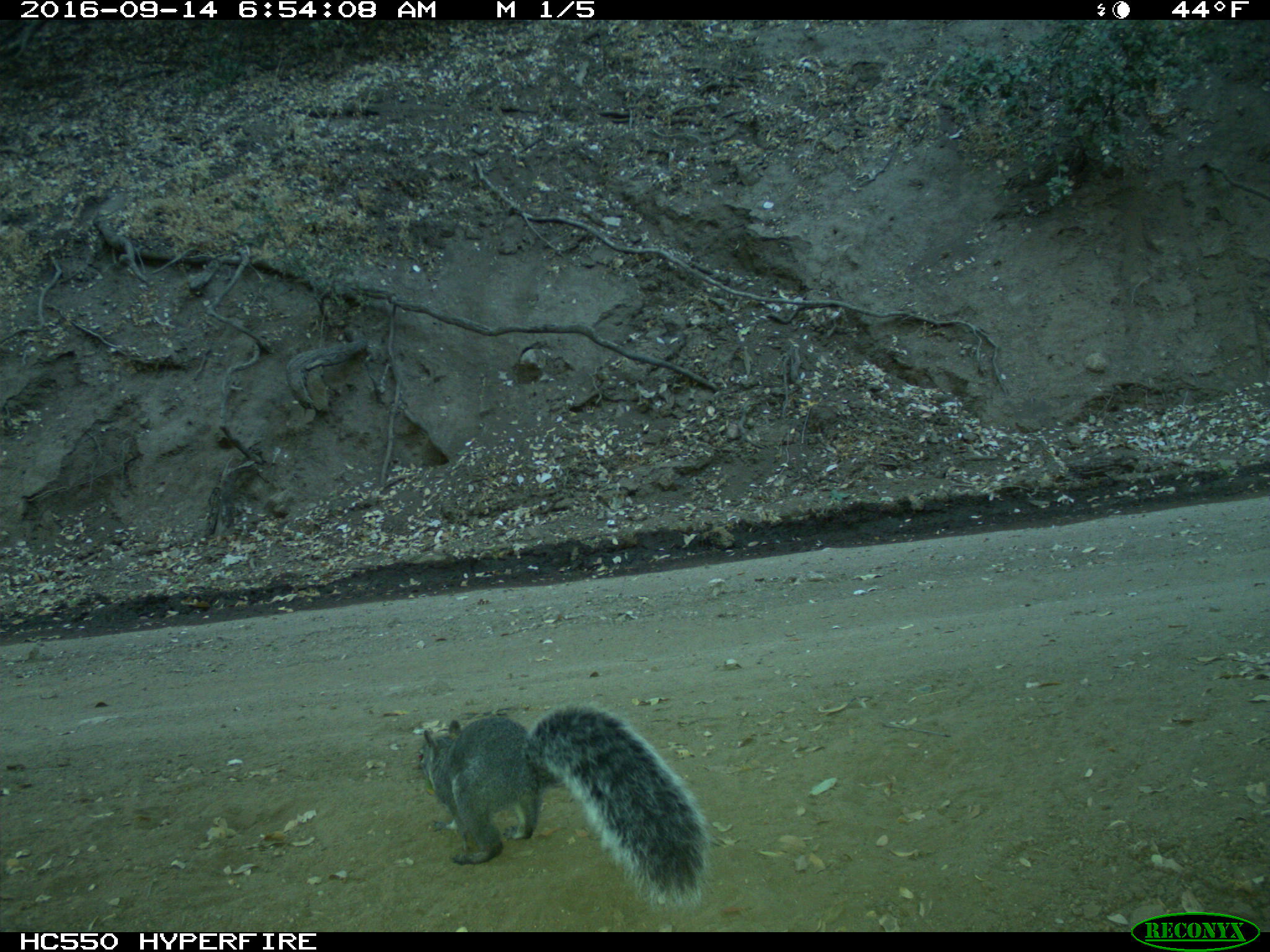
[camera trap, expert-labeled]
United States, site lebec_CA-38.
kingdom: Animalia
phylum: Chordata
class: Mammalia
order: Rodentia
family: Sciuridae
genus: Sciurus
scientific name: Sciurus carolinensis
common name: eastern gray squirrel